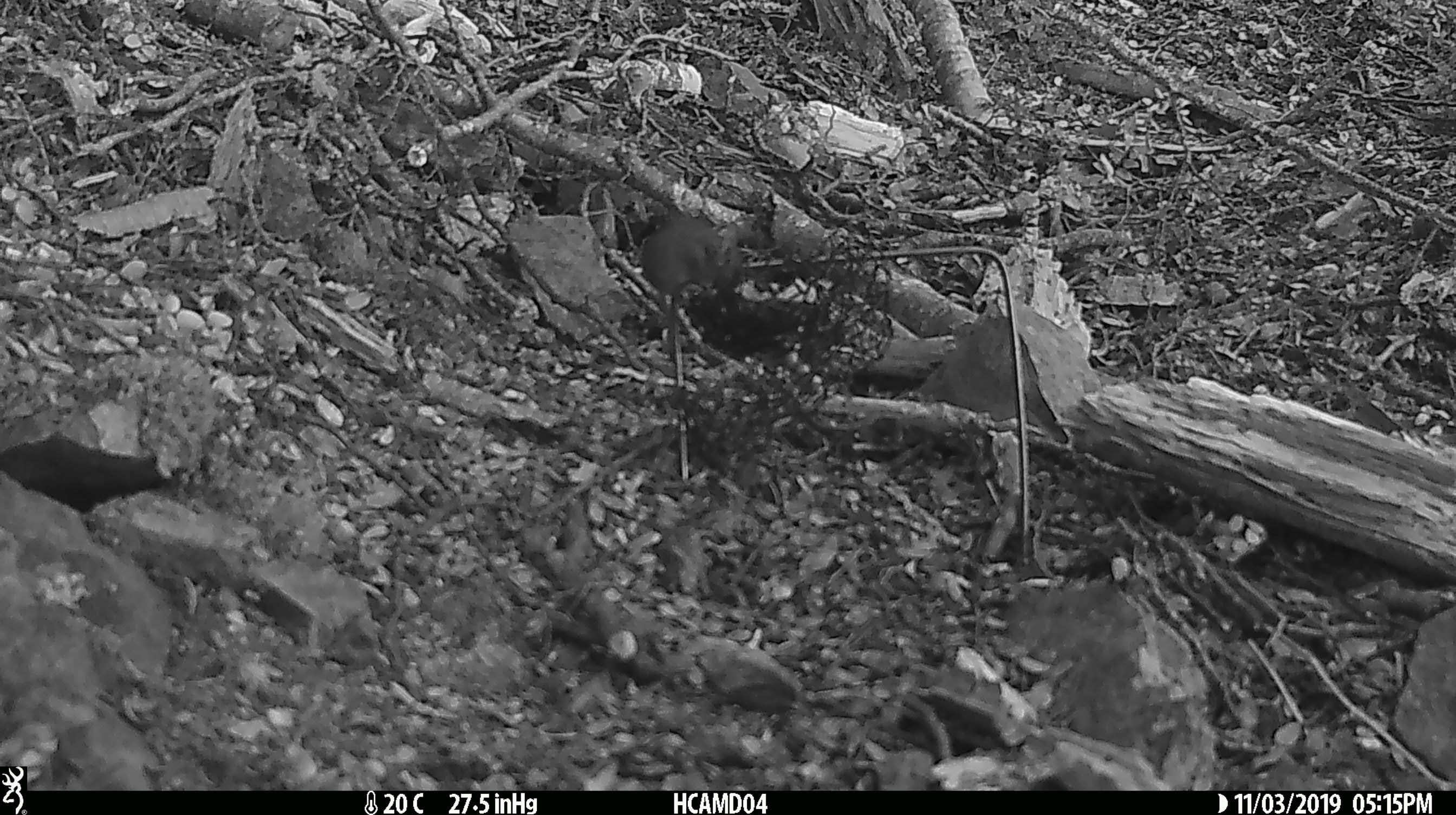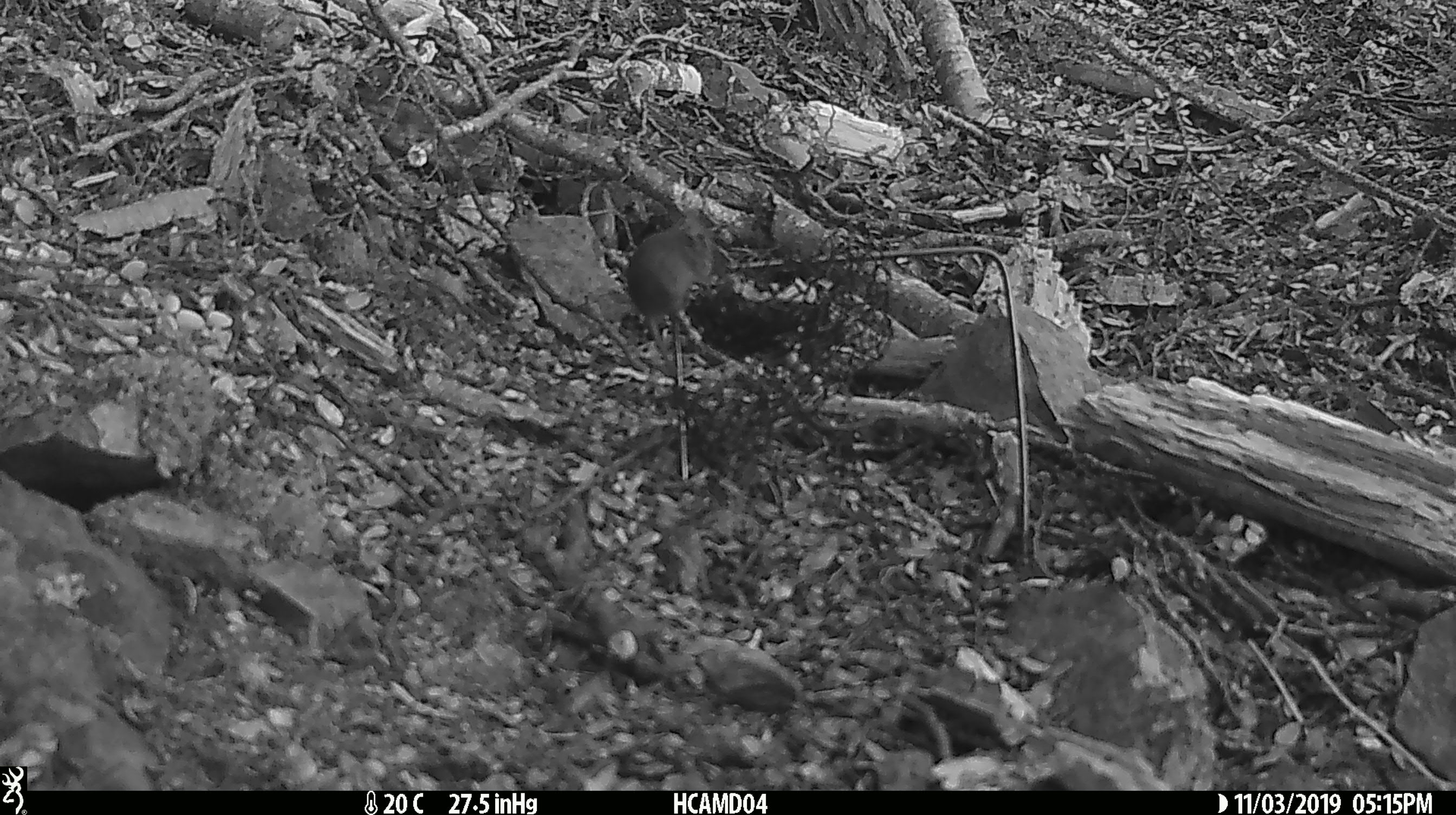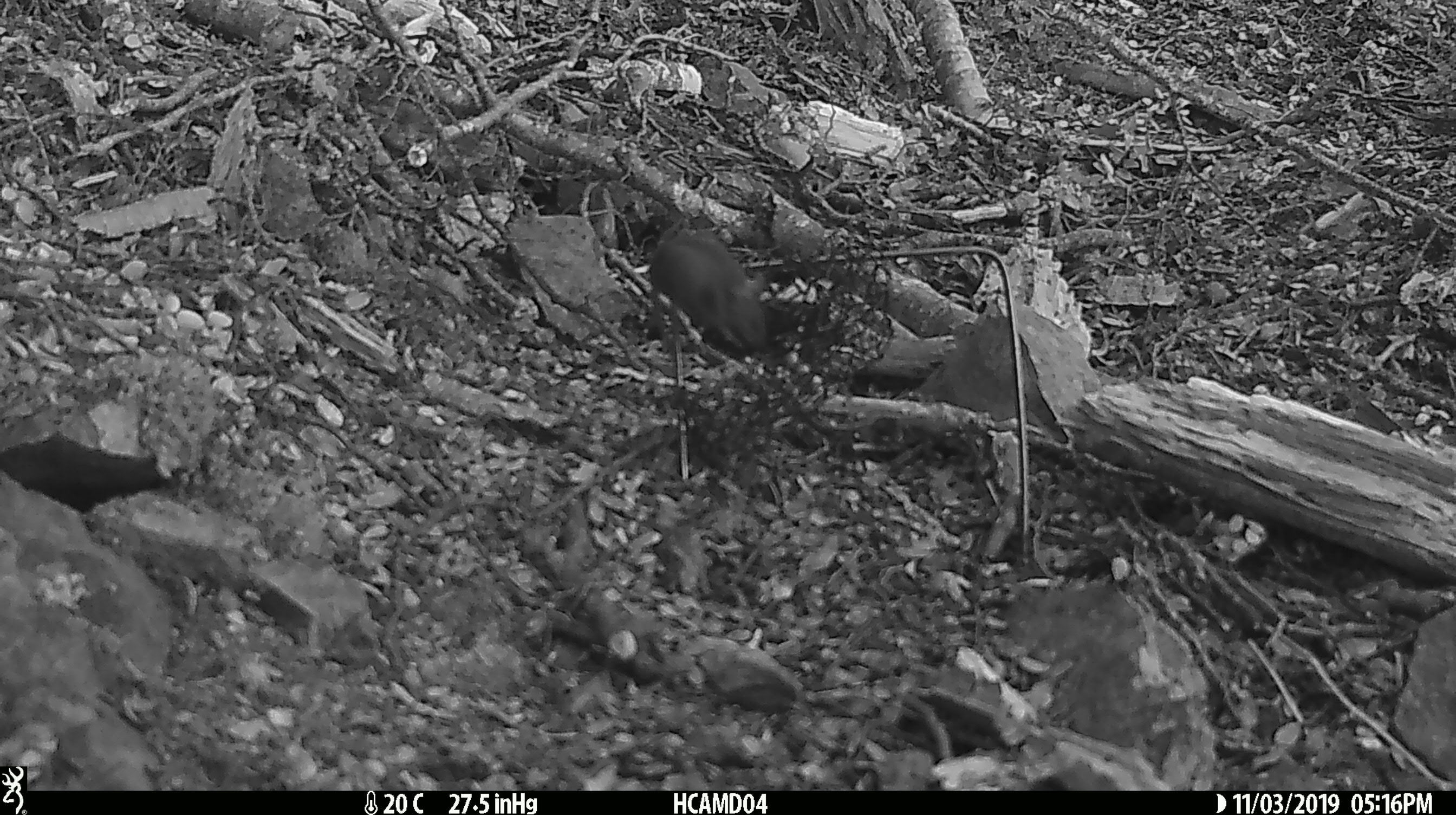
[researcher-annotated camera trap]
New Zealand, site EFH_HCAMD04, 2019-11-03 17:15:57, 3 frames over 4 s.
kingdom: Animalia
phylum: Chordata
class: Mammalia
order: Rodentia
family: Muridae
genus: Mus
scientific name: Mus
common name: mouse